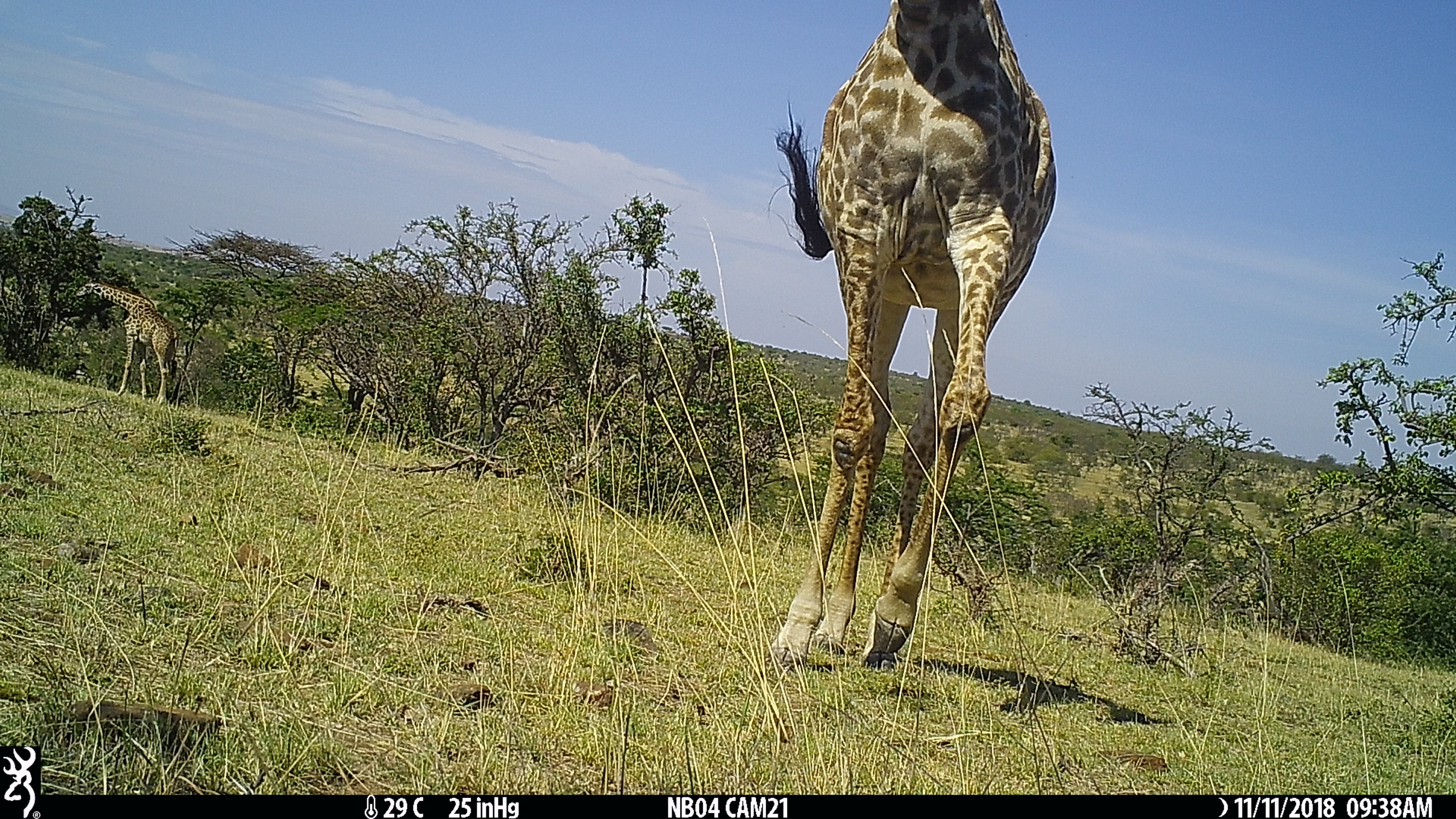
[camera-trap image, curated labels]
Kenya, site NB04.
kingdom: Animalia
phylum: Chordata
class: Mammalia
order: Artiodactyla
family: Giraffidae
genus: Giraffa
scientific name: Giraffa camelopardalis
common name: northern giraffe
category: giraffe